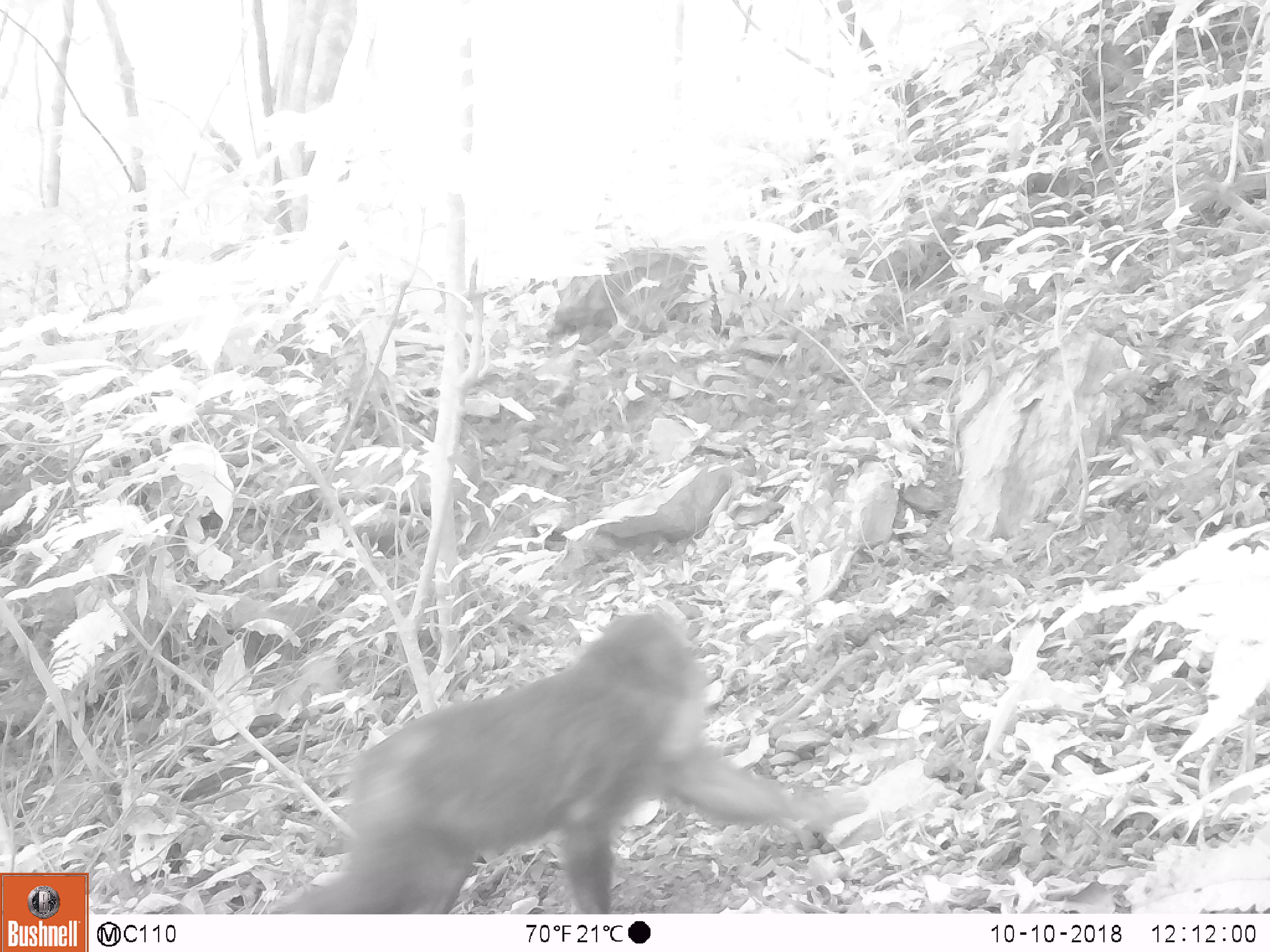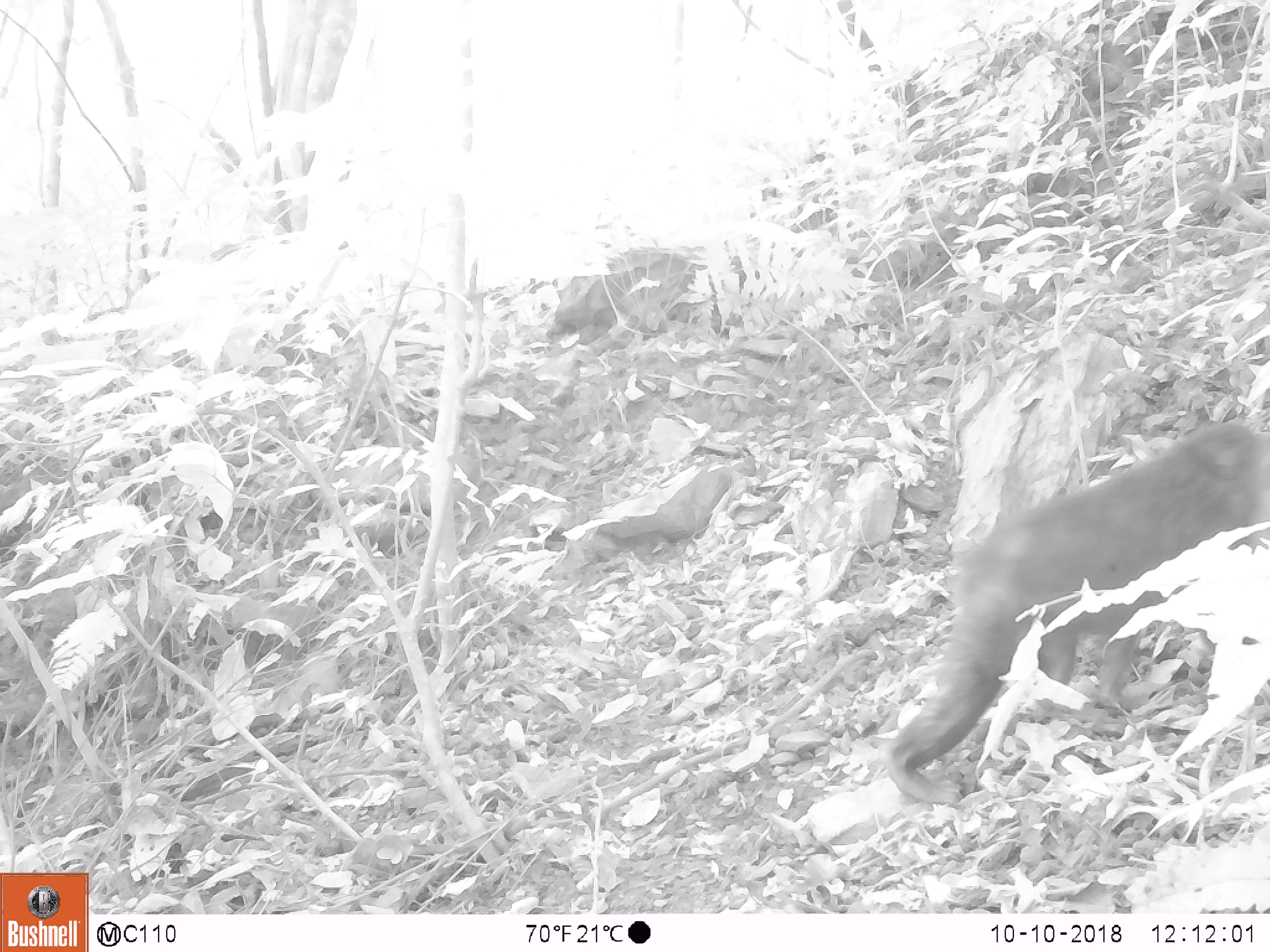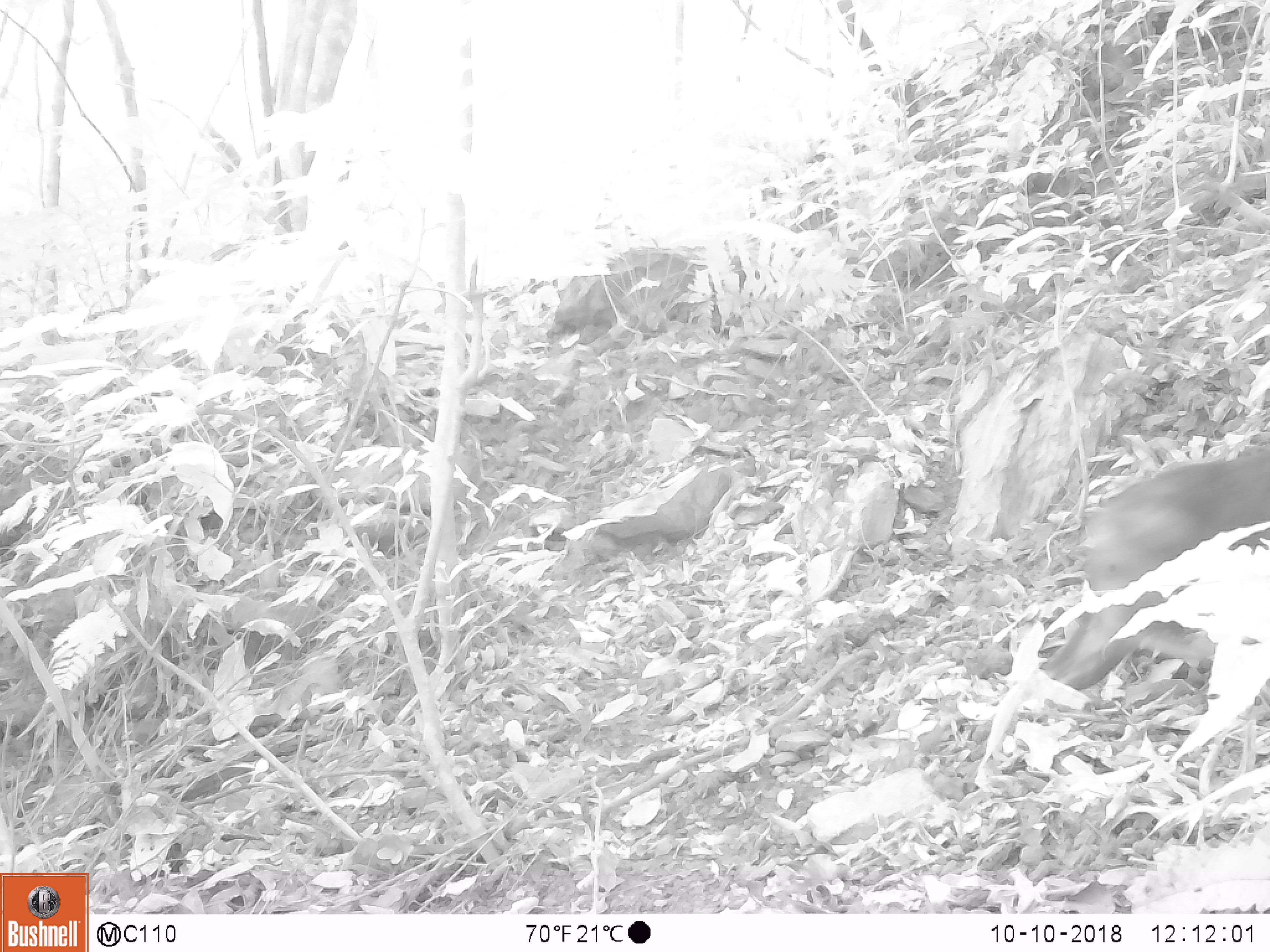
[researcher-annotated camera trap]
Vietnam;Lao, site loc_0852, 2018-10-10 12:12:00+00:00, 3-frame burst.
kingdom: Animalia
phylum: Chordata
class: Mammalia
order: Primates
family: Cercopithecidae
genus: Macaca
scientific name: Macaca arctoides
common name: stump-tailed macaque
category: stump tailed macaque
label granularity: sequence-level